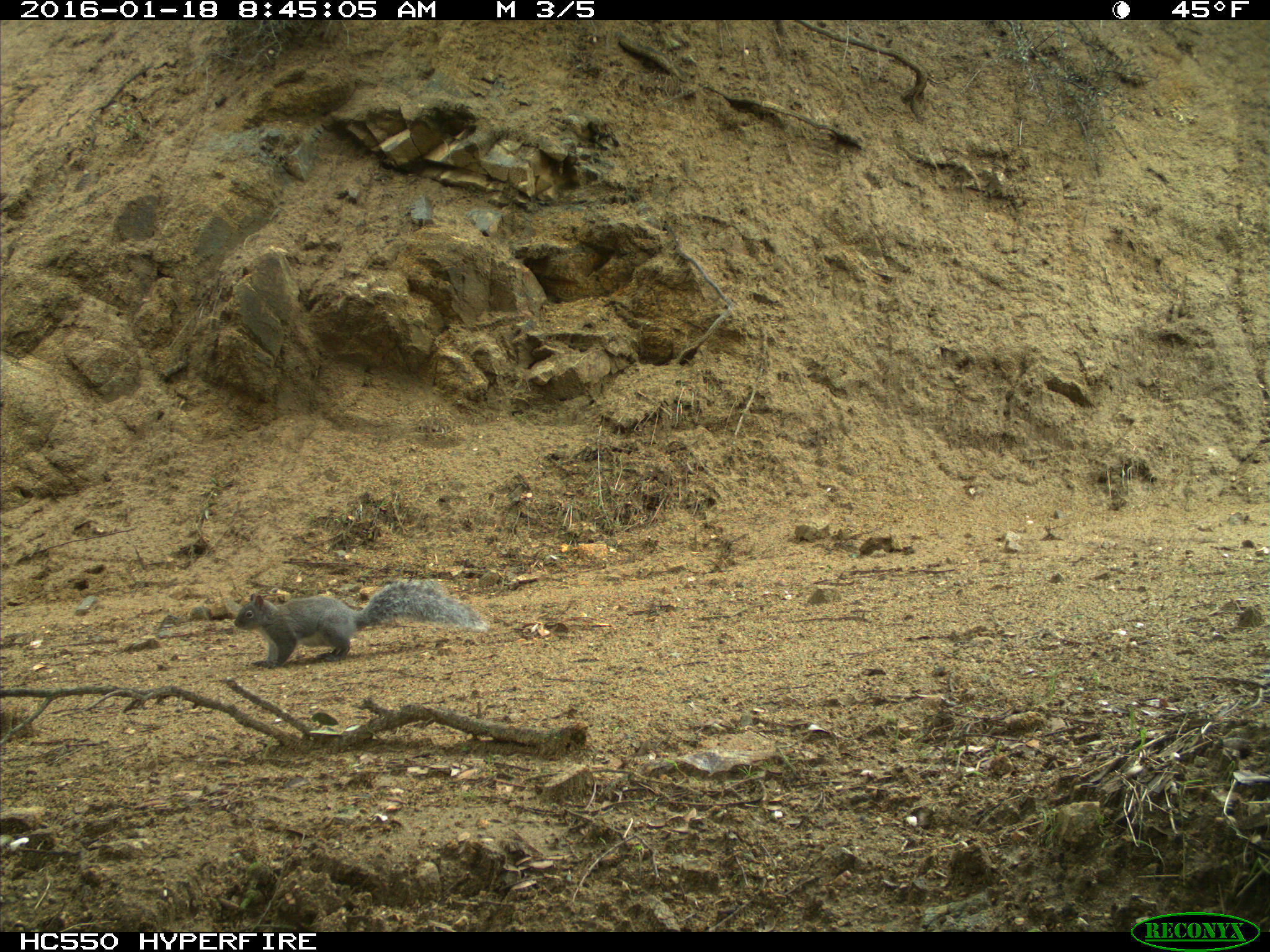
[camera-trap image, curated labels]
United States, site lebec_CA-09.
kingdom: Animalia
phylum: Chordata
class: Mammalia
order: Rodentia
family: Sciuridae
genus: Sciurus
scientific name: Sciurus carolinensis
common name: eastern gray squirrel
Sciurus carolinensis (eastern gray squirrel).